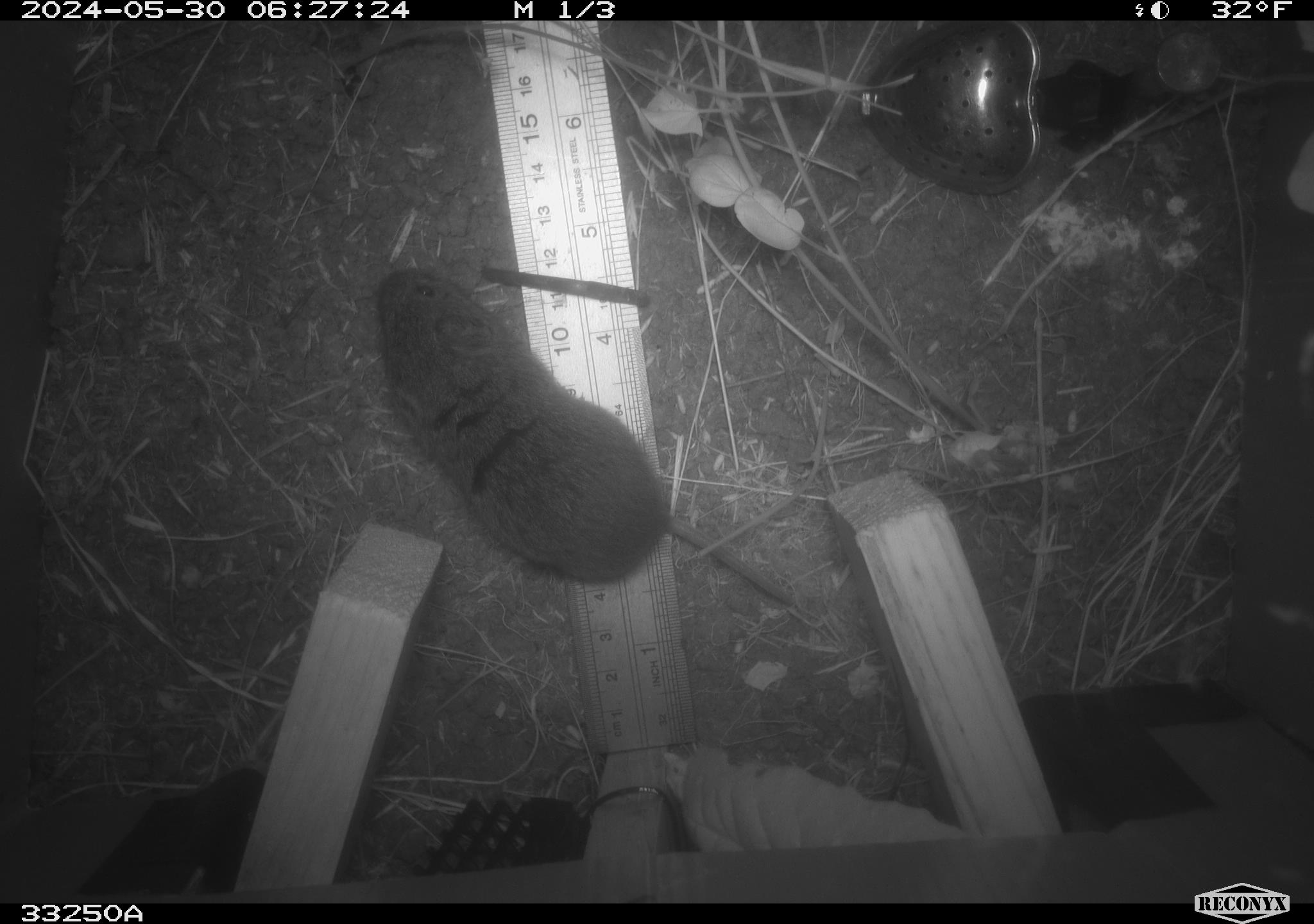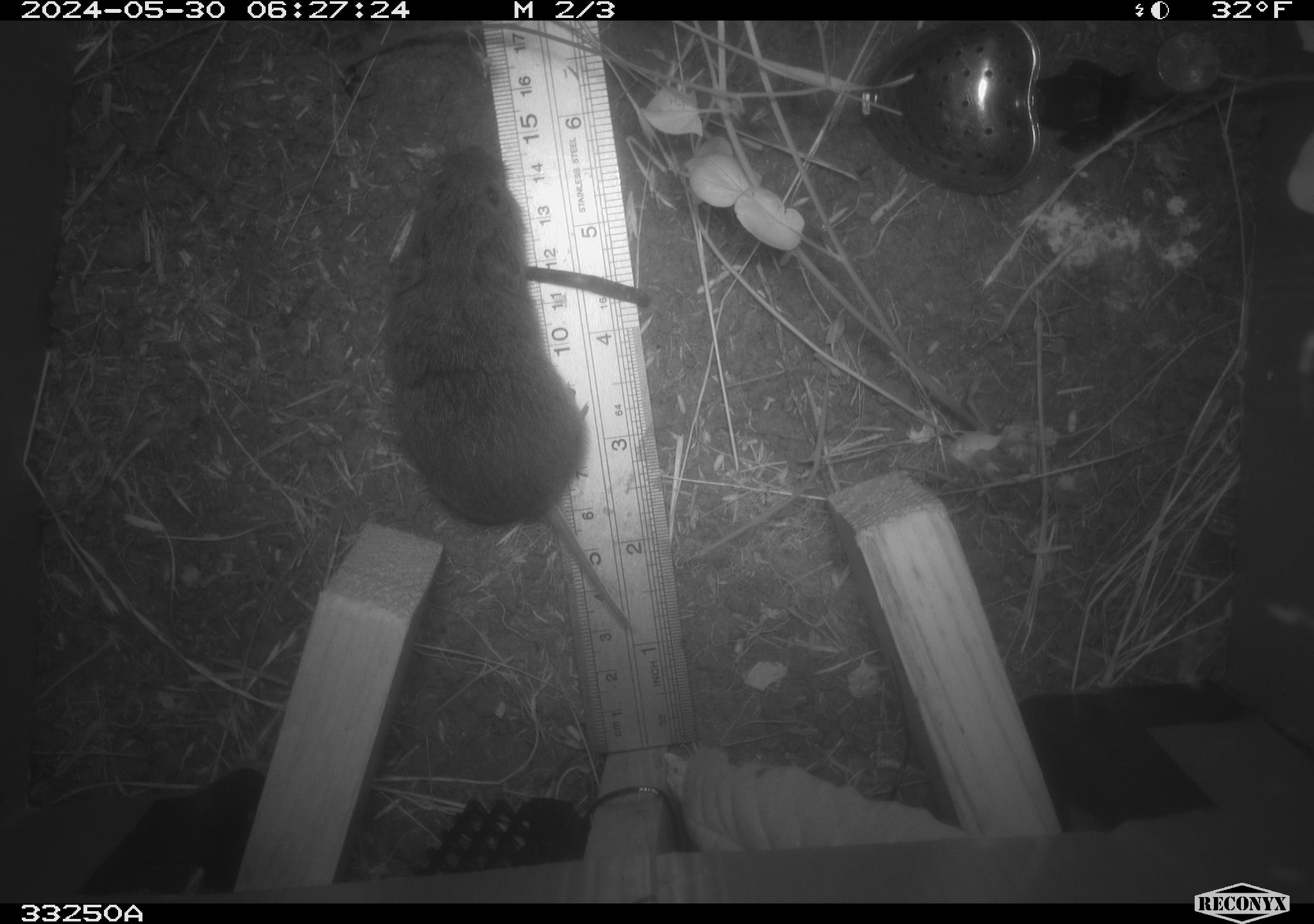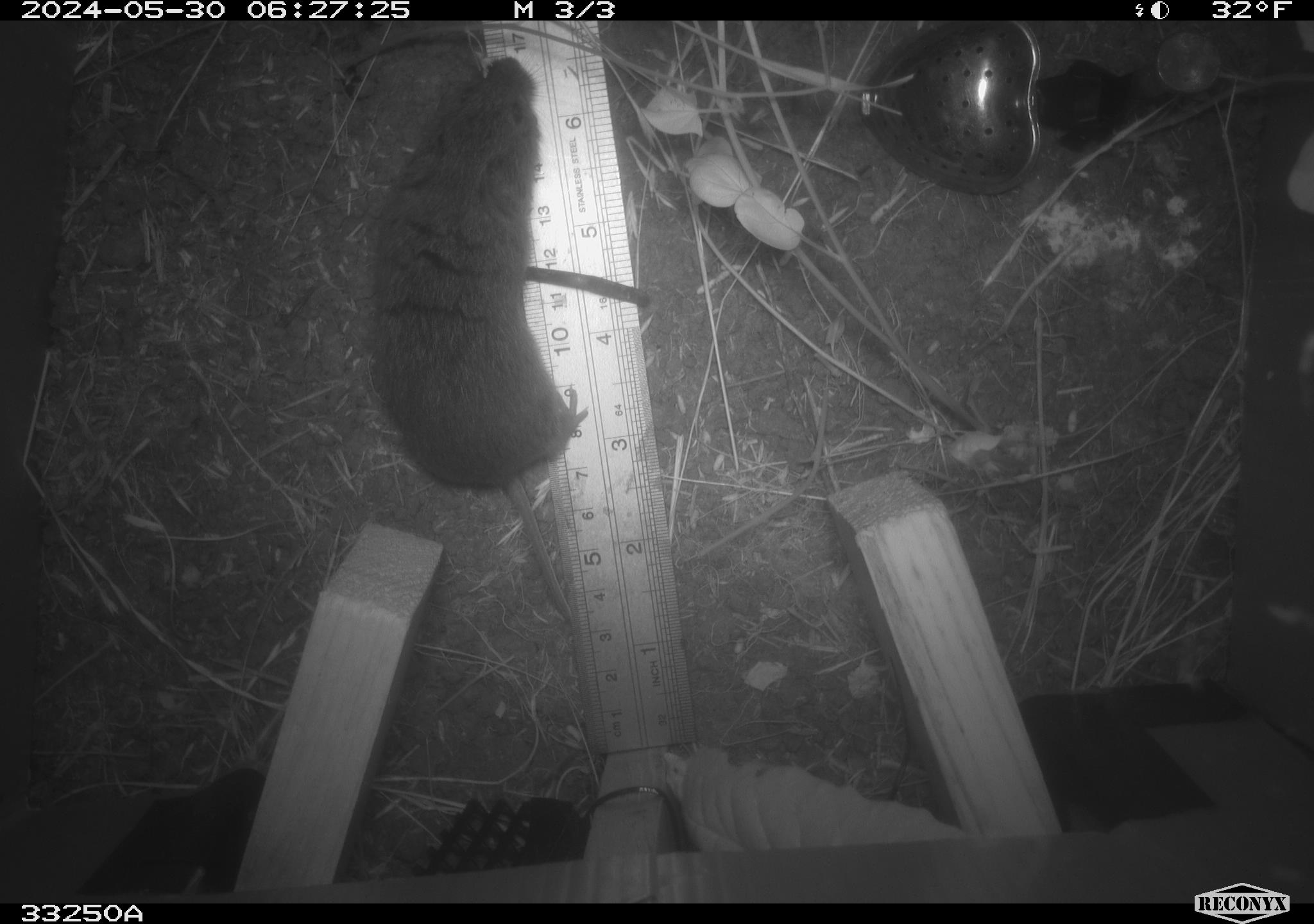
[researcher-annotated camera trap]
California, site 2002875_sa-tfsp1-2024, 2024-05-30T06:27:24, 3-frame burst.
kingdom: Animalia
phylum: Chordata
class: Mammalia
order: Rodentia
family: Cricetidae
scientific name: Arvicolinae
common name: voles, lemmings, and muskrats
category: arvicolinae subfamily